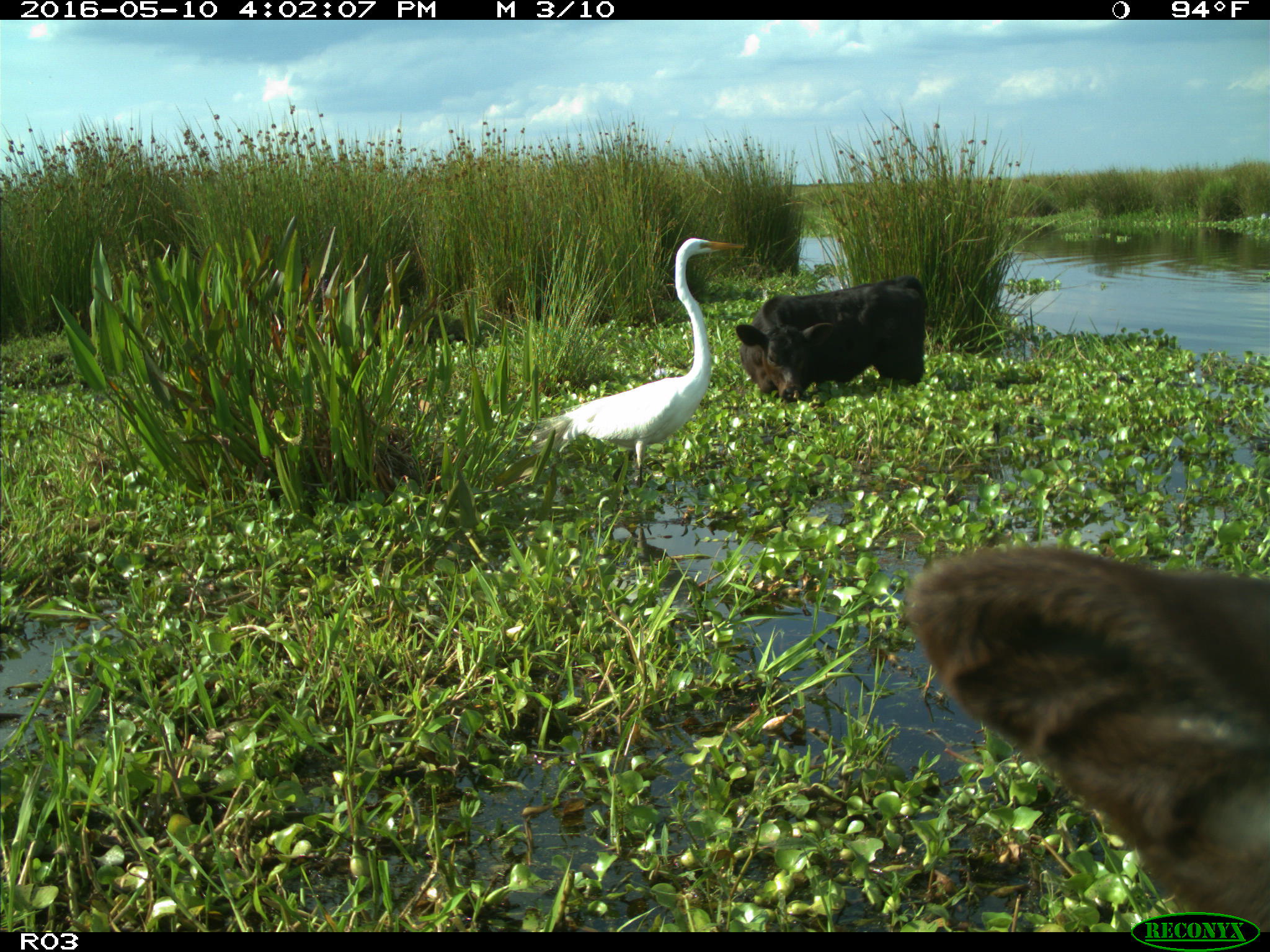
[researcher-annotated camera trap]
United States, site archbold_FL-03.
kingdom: Animalia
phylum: Chordata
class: Mammalia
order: Artiodactyla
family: Bovidae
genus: Bos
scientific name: Bos taurus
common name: domestic cow